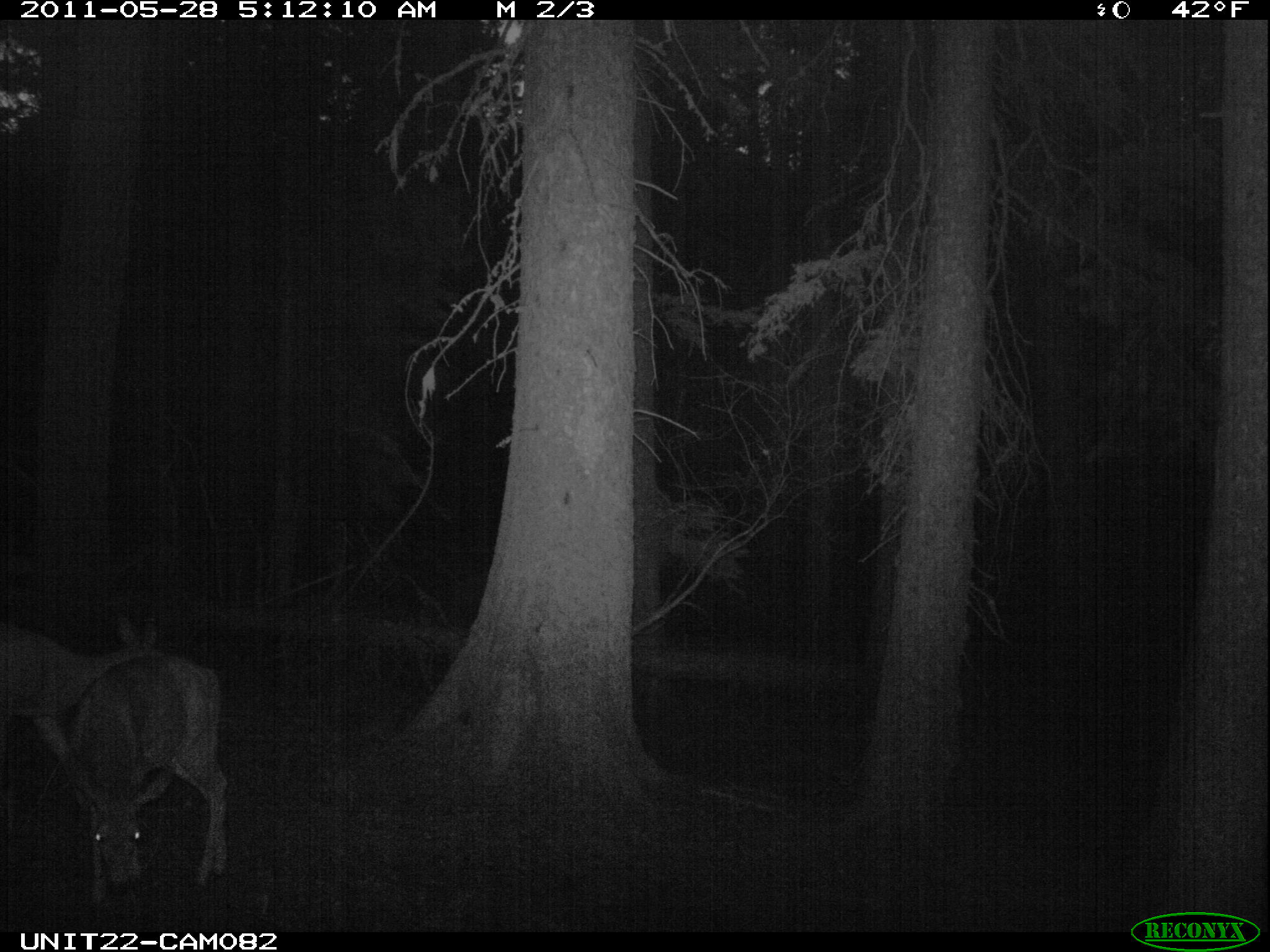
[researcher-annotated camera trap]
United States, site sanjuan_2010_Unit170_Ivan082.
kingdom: Animalia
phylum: Chordata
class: Mammalia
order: Artiodactyla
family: Cervidae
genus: Odocoileus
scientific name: Odocoileus hemionus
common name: mule deer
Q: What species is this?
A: Odocoileus hemionus (mule deer).